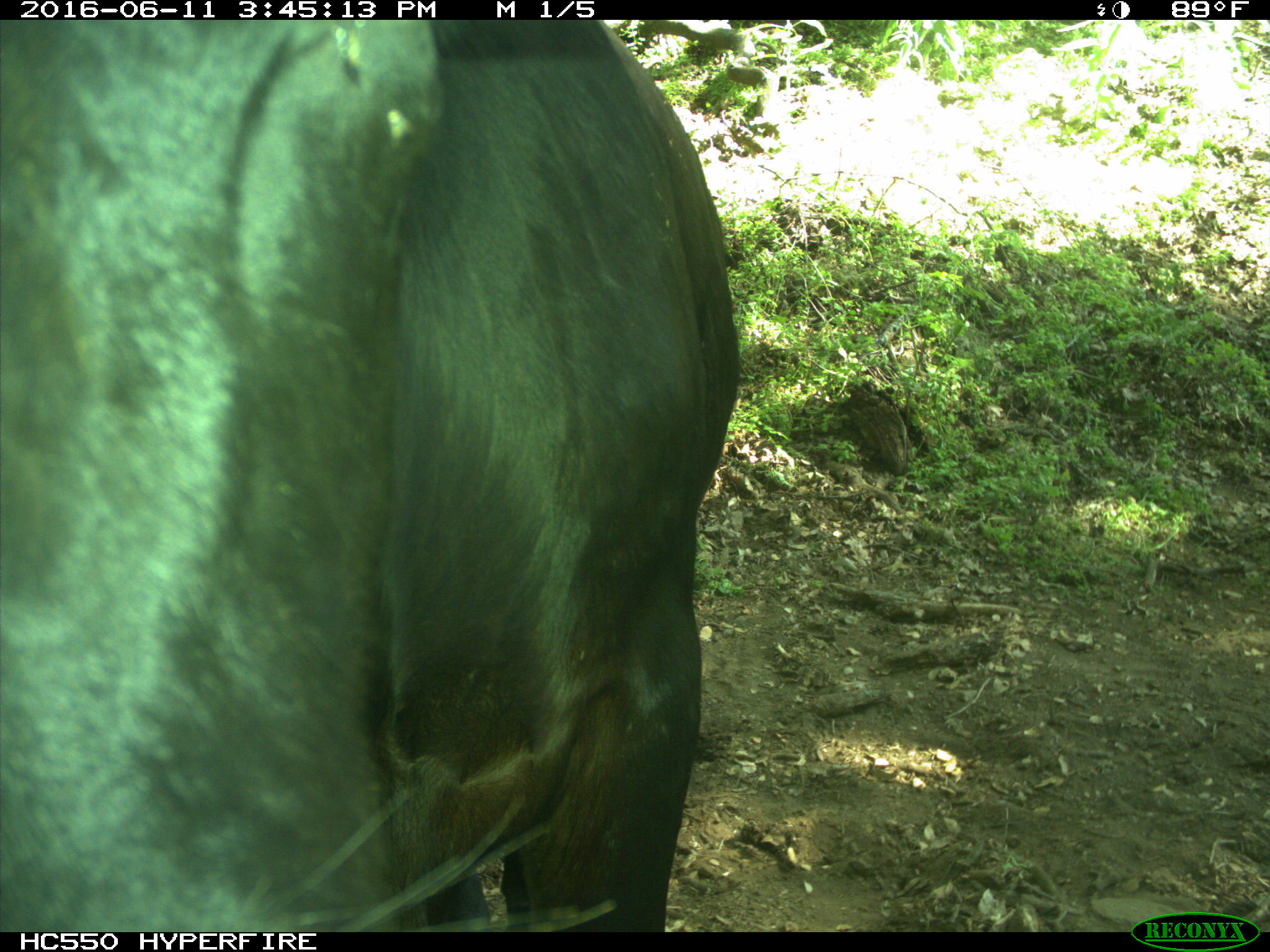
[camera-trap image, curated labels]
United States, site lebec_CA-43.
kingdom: Animalia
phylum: Chordata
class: Mammalia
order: Artiodactyla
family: Bovidae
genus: Bos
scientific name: Bos taurus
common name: domestic cow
Bos taurus (domestic cow).